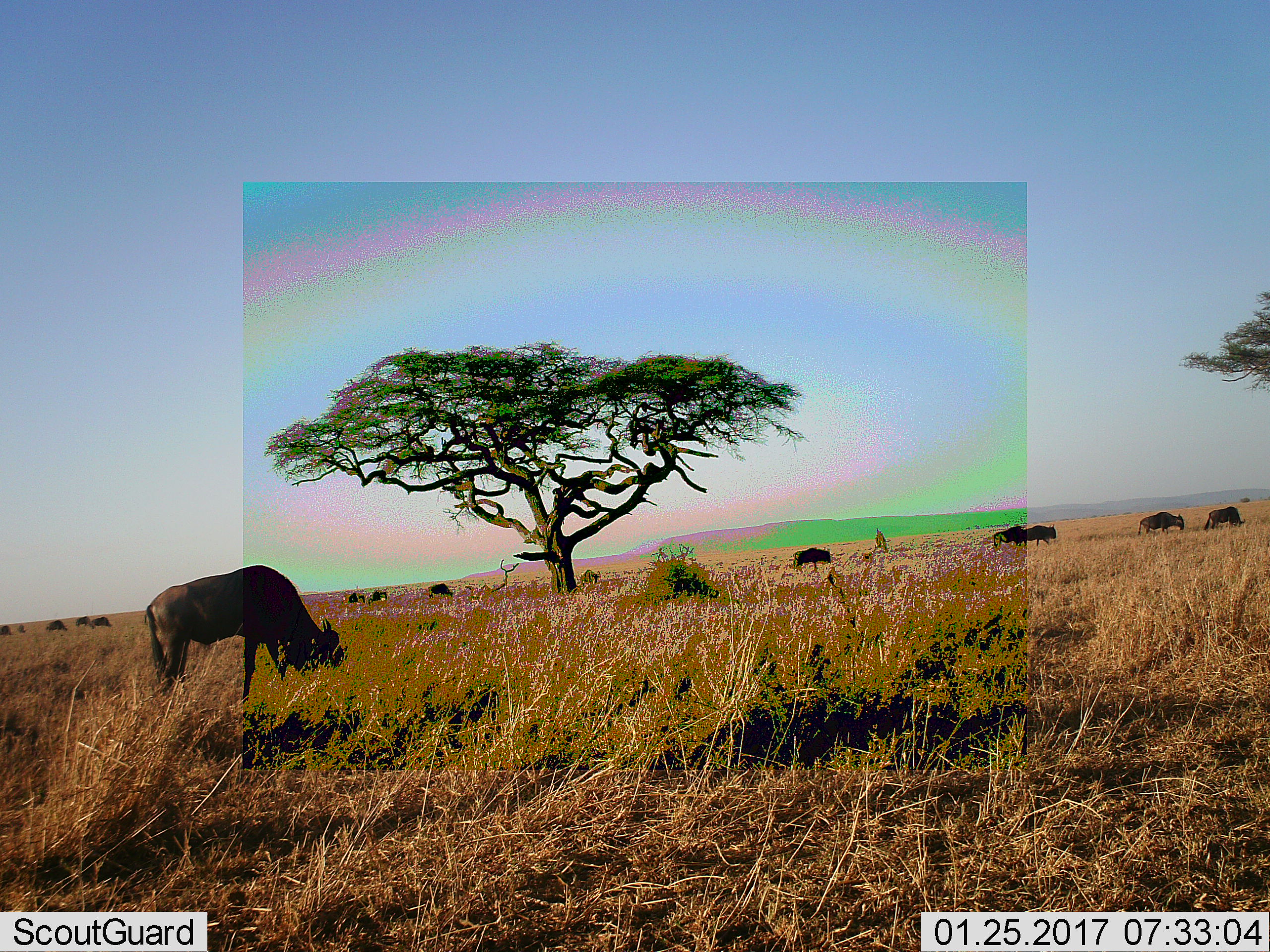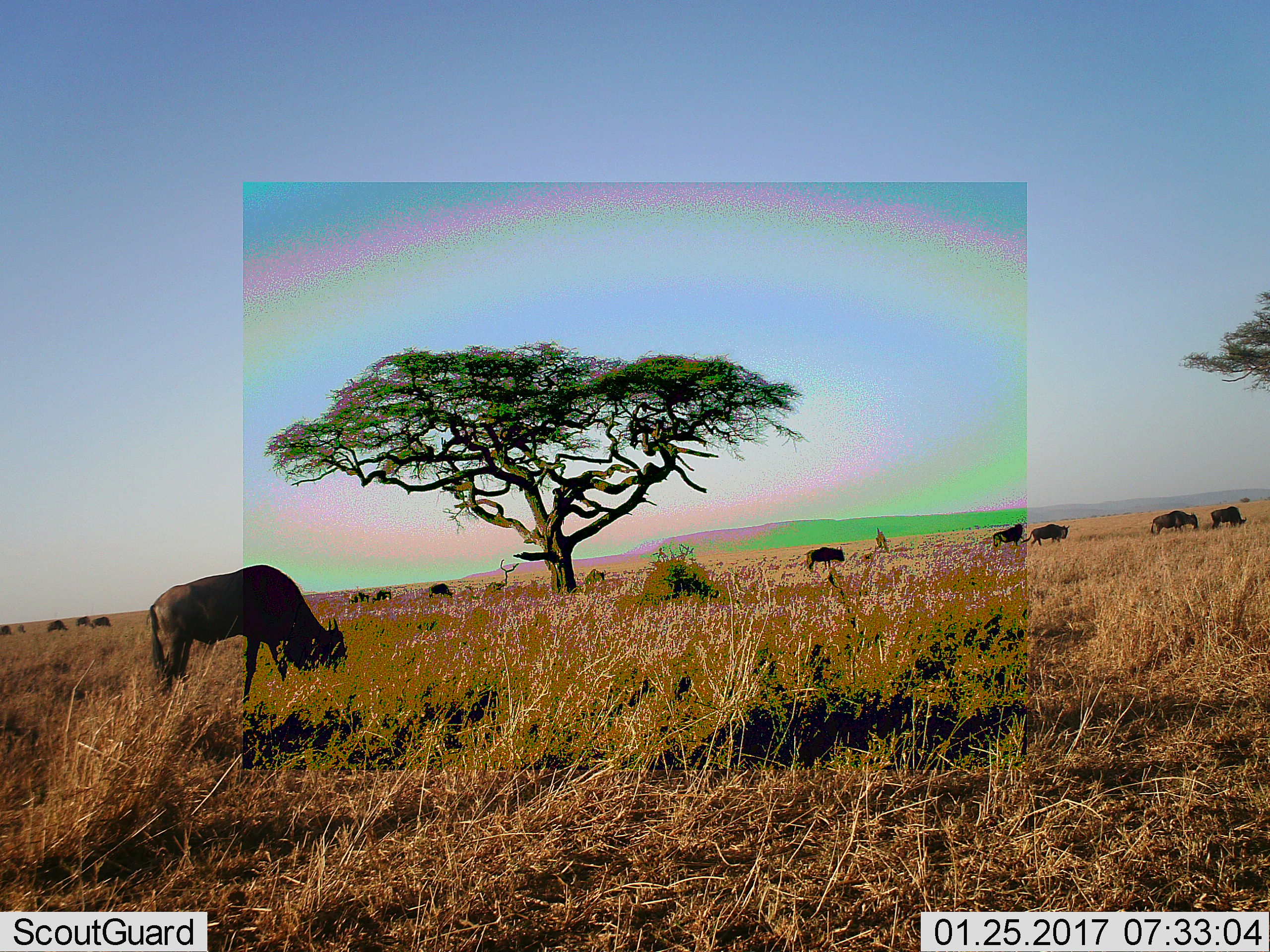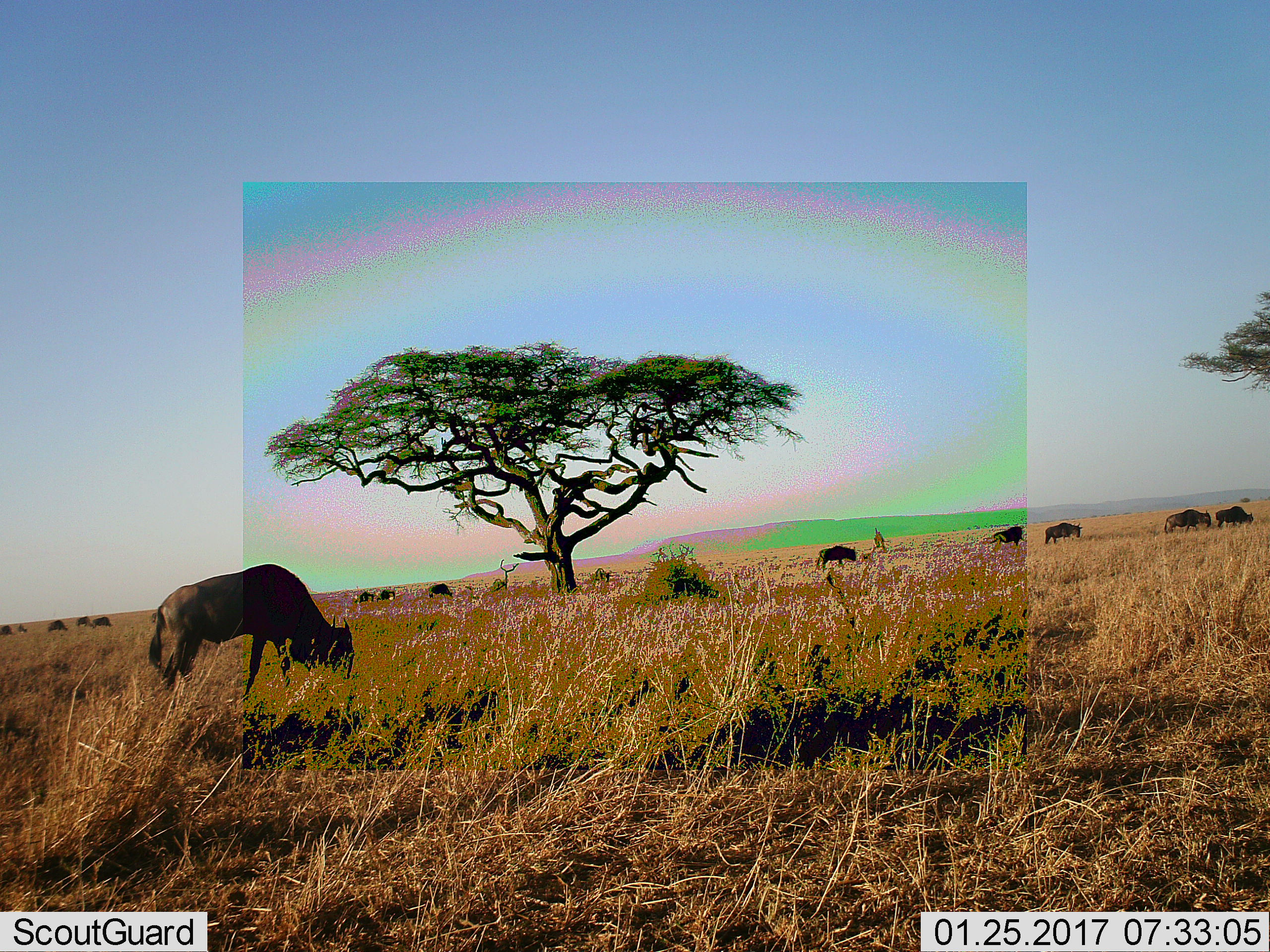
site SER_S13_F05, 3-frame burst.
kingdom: Animalia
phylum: Chordata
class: Mammalia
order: Artiodactyla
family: Bovidae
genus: Connochaetes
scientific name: Connochaetes taurinus taurinus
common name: blue wildebeest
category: wildebeestblue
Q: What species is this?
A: Wildebeestblue (blue wildebeest) (Connochaetes taurinus taurinus).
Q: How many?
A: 11-50.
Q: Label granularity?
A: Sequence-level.